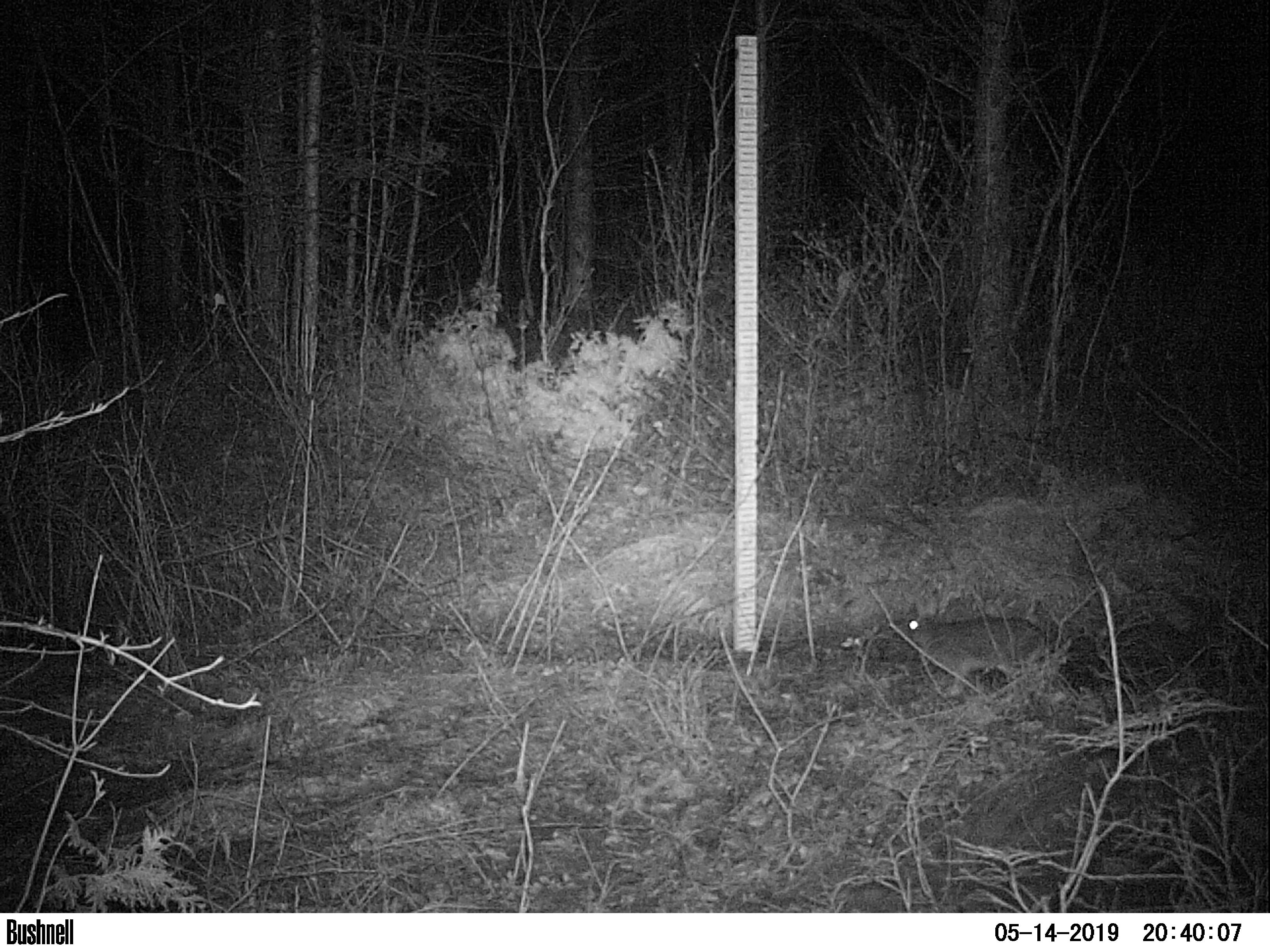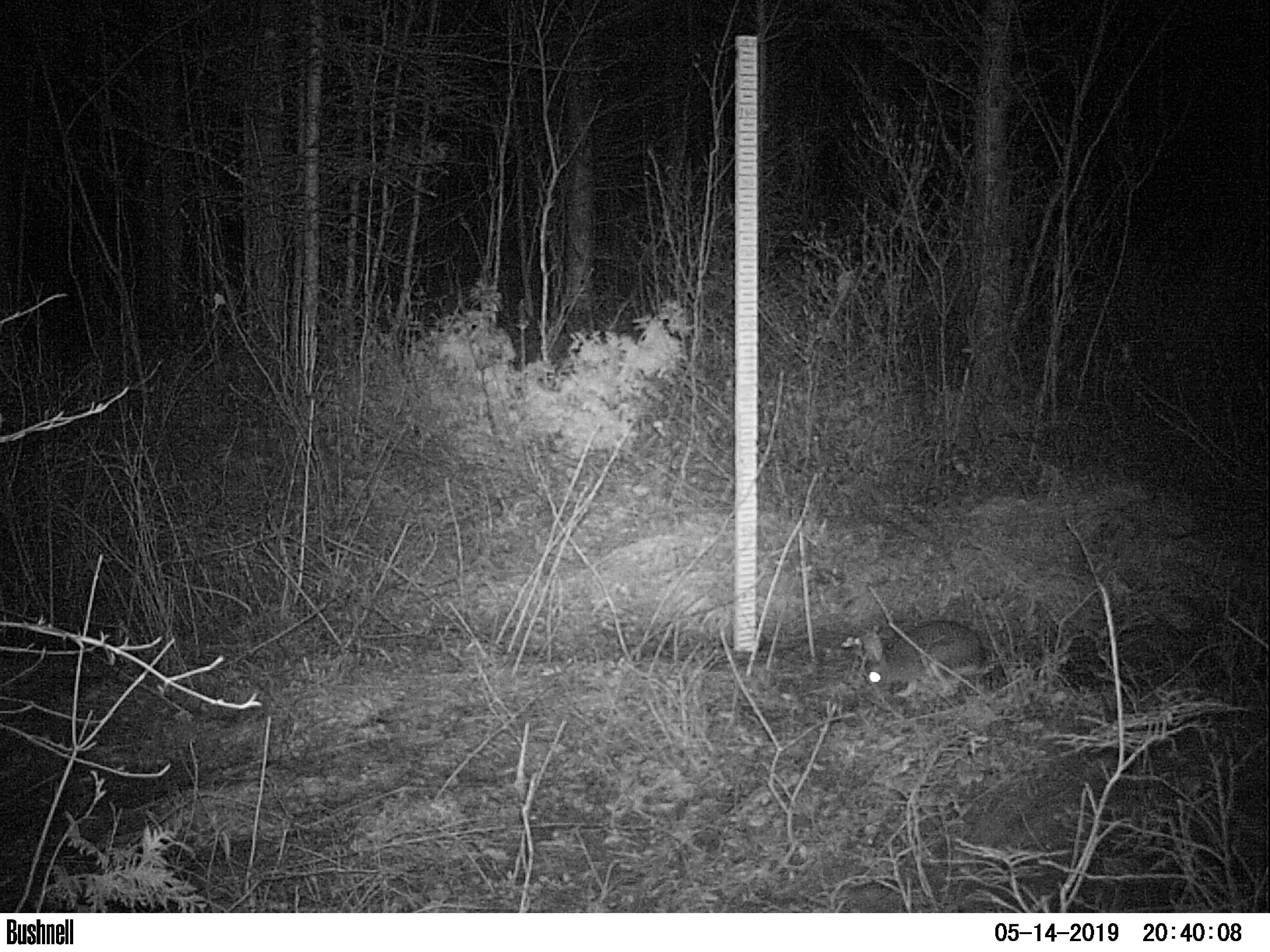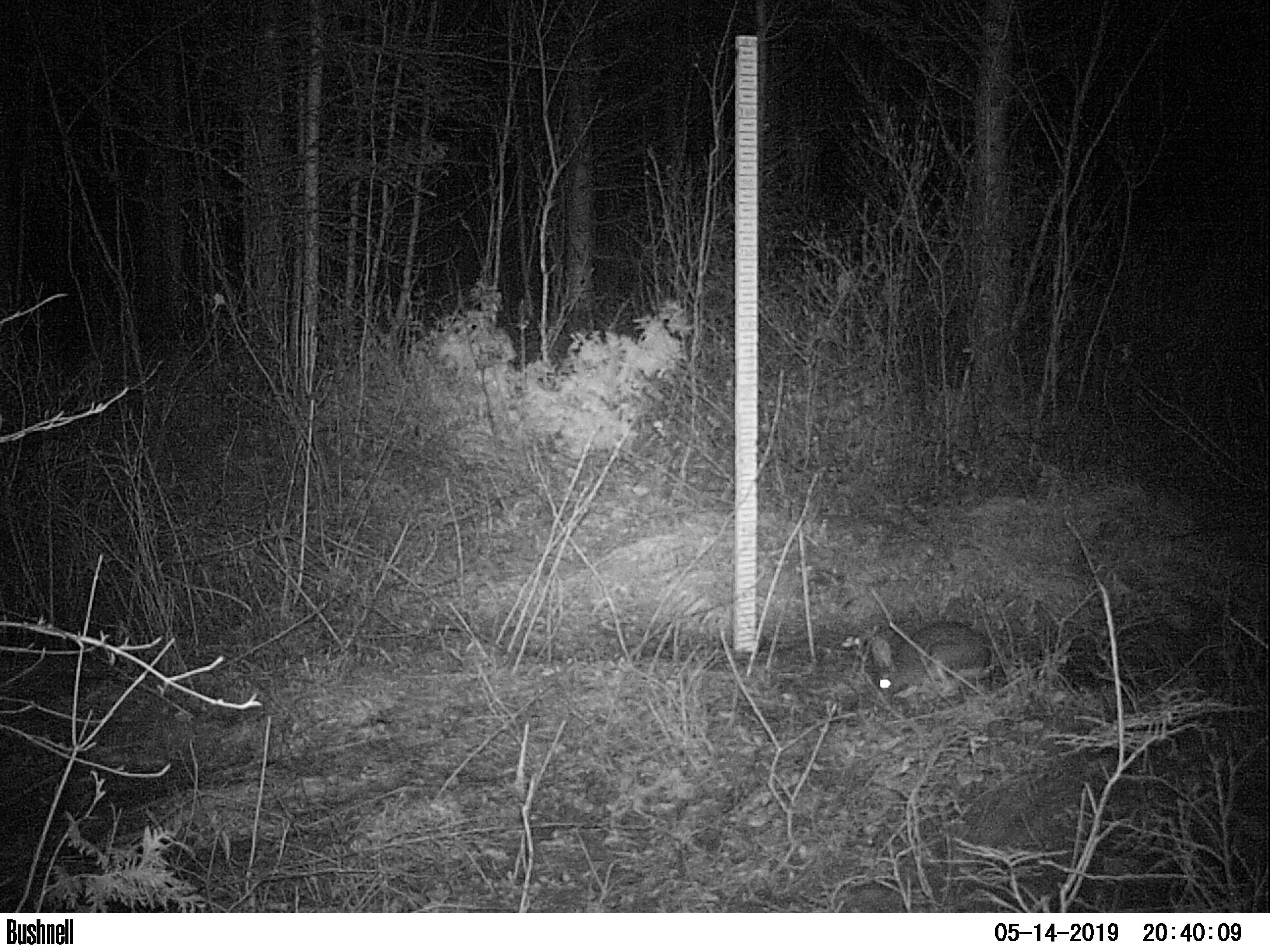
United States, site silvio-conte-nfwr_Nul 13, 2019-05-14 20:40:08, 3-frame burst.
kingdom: Animalia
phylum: Chordata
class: Mammalia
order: Lagomorpha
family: Leporidae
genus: Lepus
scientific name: Lepus americanus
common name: snowshoe hare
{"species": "snowshoe hare (Lepus americanus)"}